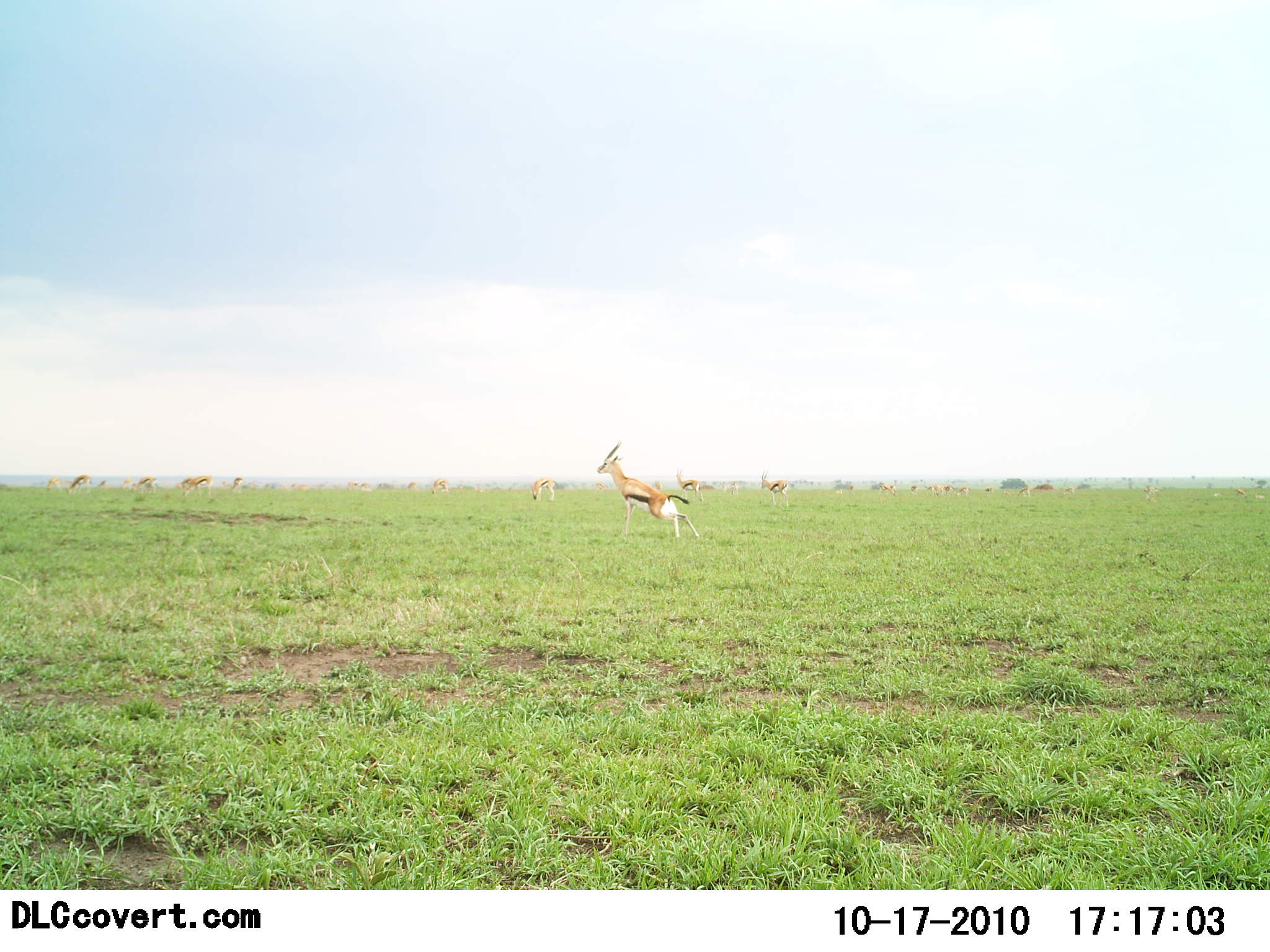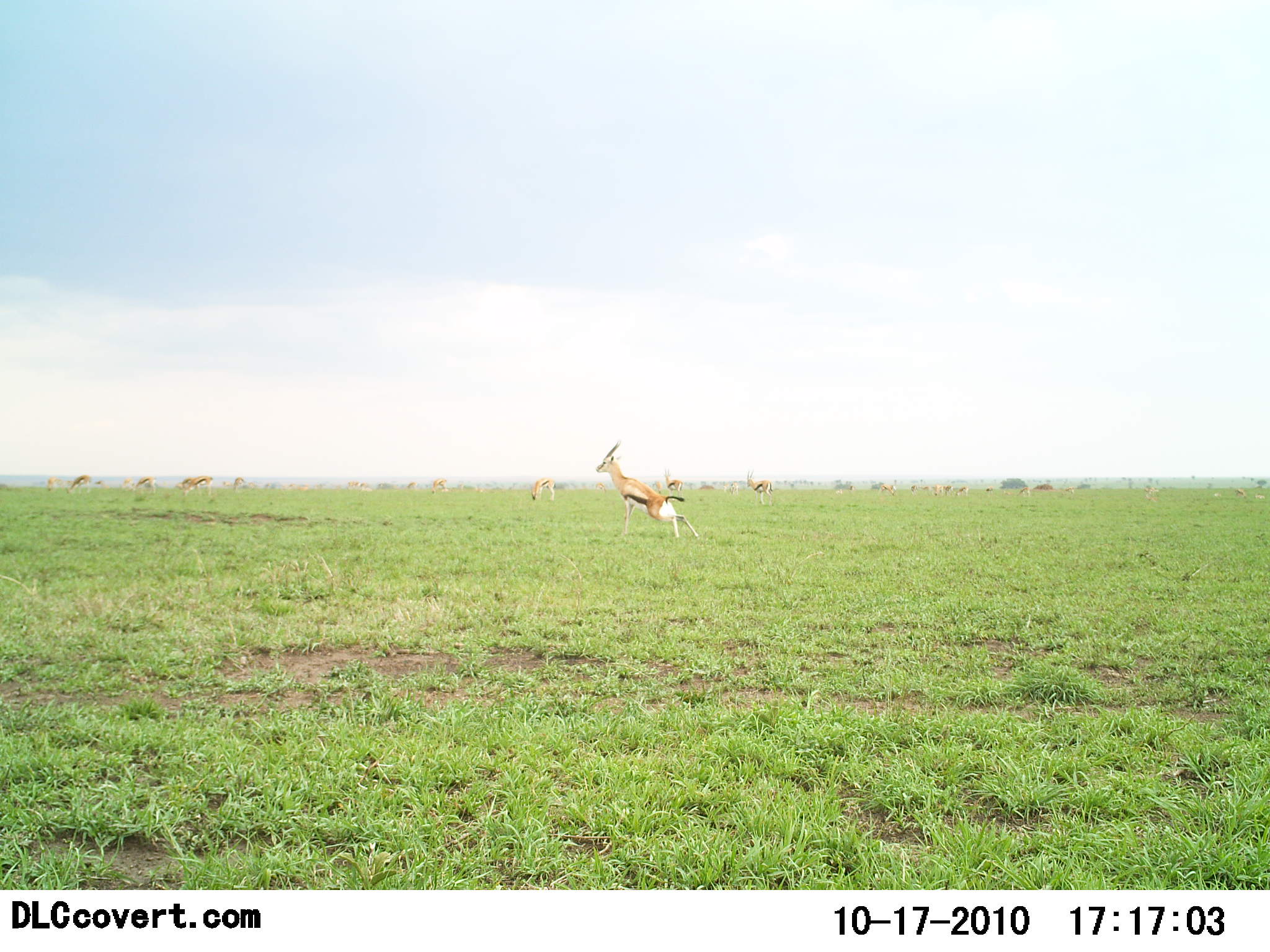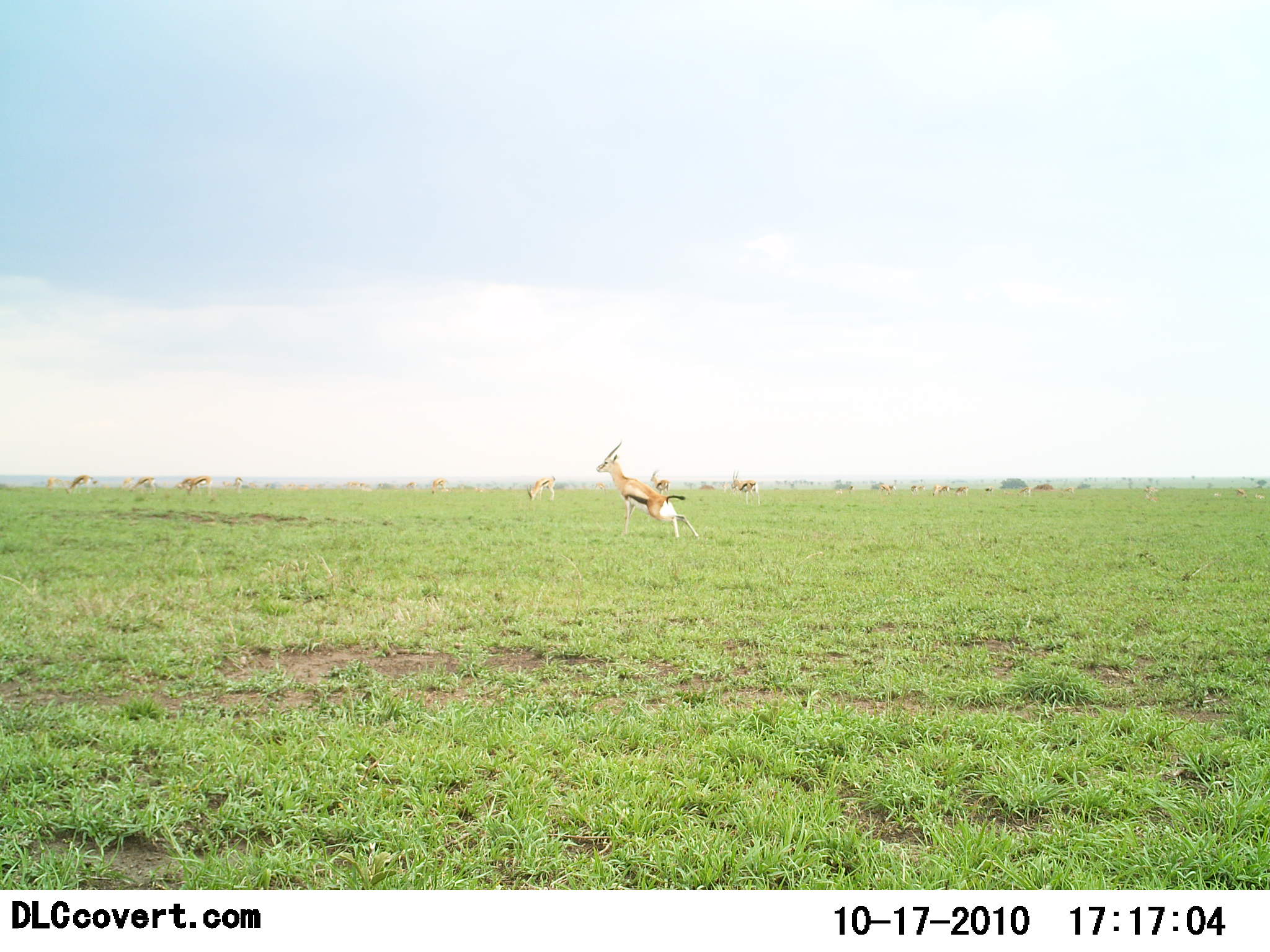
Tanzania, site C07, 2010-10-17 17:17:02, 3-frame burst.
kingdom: Animalia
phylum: Chordata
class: Mammalia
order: Artiodactyla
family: Bovidae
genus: Eudorcas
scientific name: Eudorcas thomsonii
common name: thomson's gazelle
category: gazellethomsons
Gazellethomsons (thomson's gazelle) (Eudorcas thomsonii), count 11-50. Behavior (volunteer vote fractions): standing 67%, resting 7%, moving 53%, interacting 7%. Young present (vote fraction): 0%. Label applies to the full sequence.